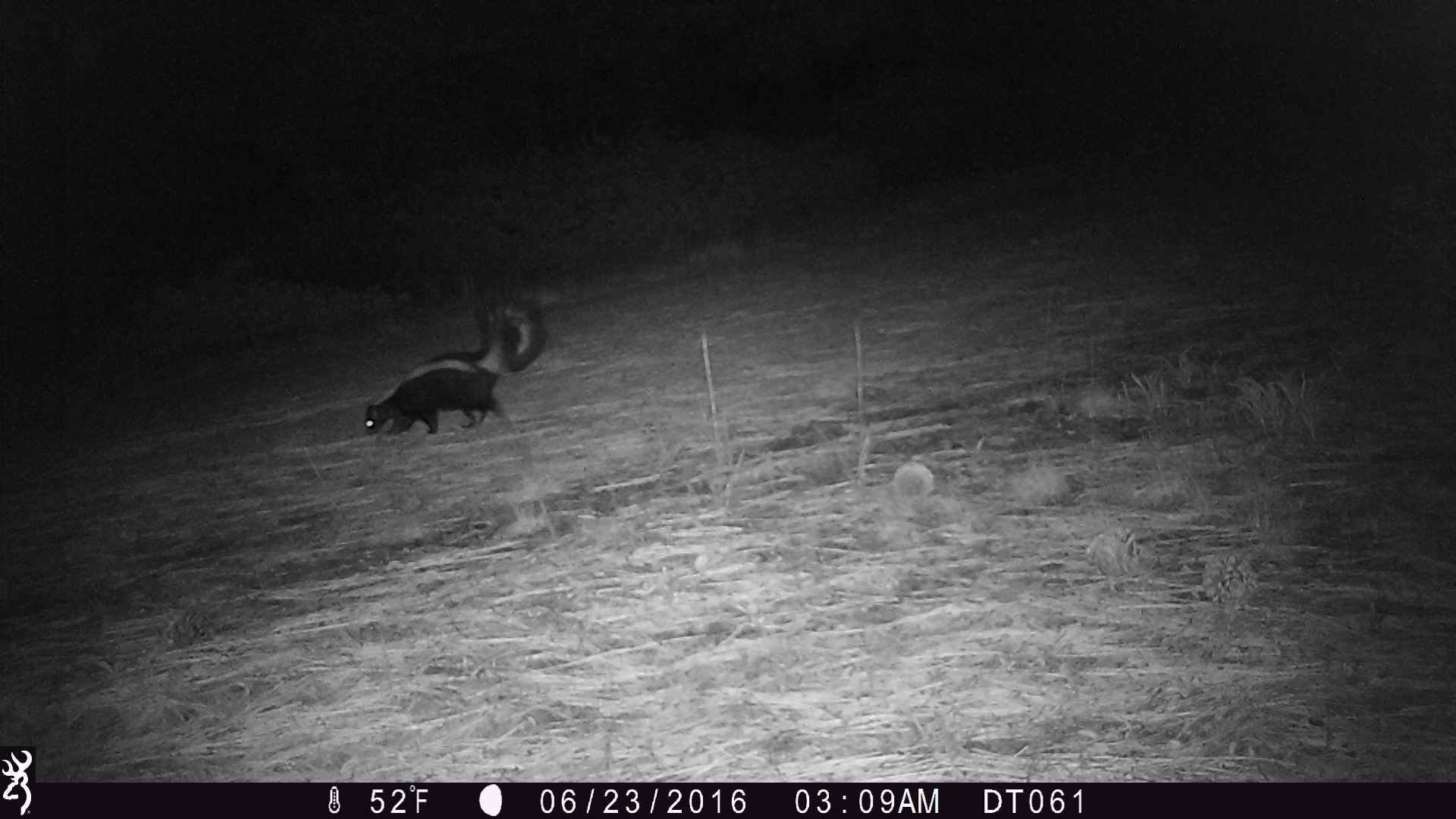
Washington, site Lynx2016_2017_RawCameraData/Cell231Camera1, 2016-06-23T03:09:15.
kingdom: Animalia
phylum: Chordata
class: Mammalia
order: Carnivora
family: Mephitidae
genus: Mephitis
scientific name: Mephitis mephitis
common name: striped skunk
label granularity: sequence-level